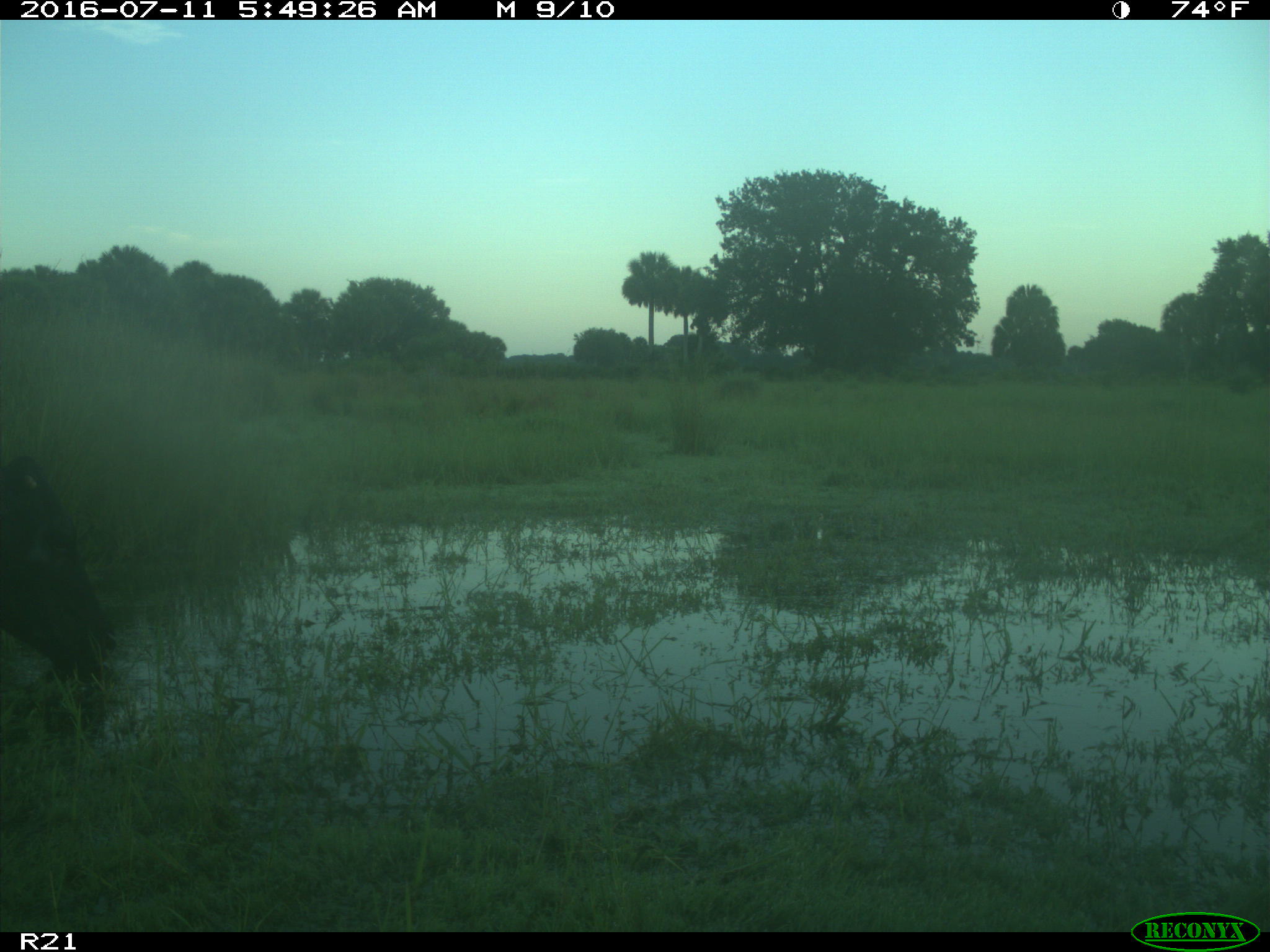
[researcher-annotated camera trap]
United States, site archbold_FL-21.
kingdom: Animalia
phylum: Chordata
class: Mammalia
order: Artiodactyla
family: Bovidae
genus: Bos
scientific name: Bos taurus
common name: domestic cow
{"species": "Bos taurus (domestic cow)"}